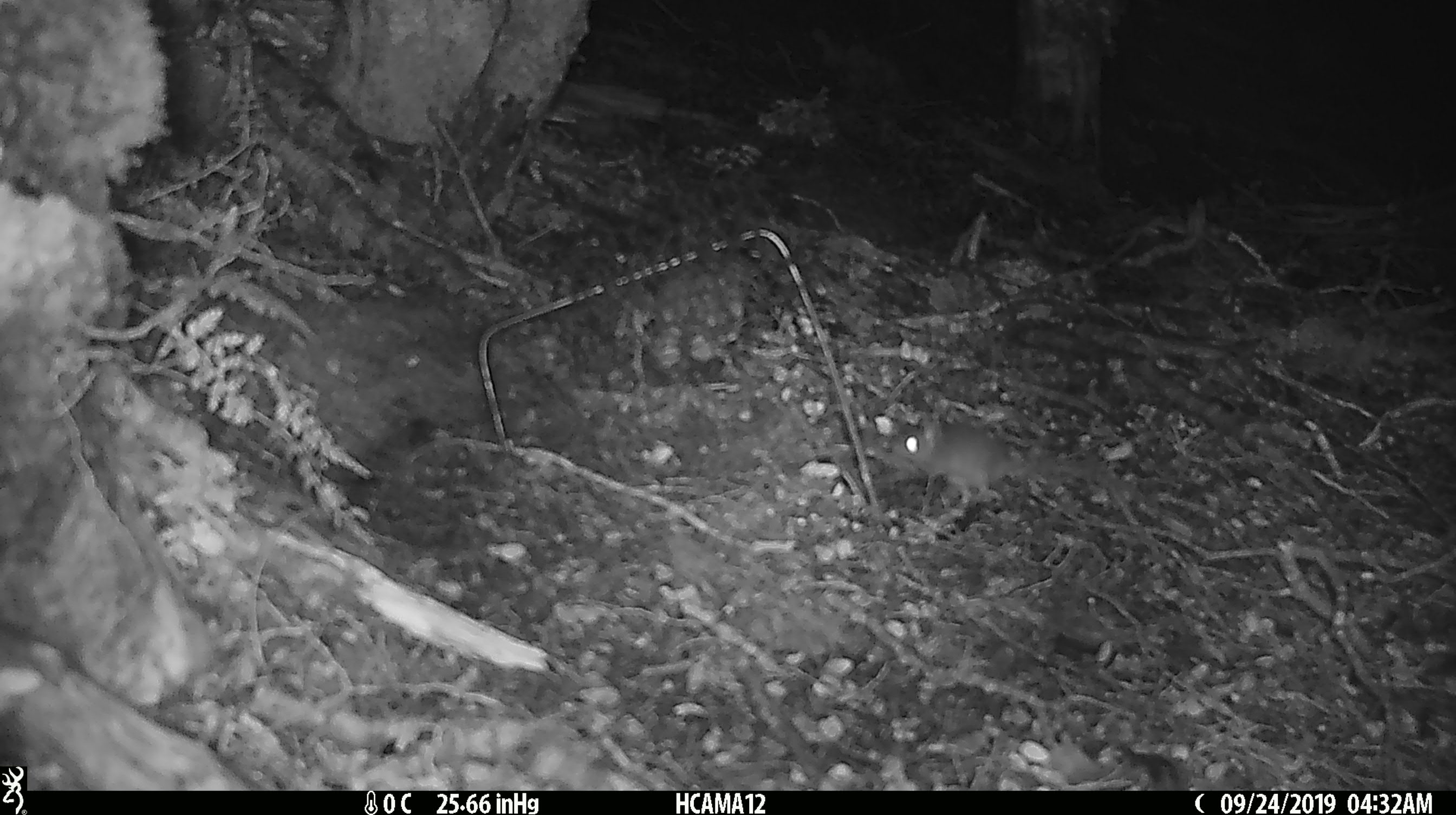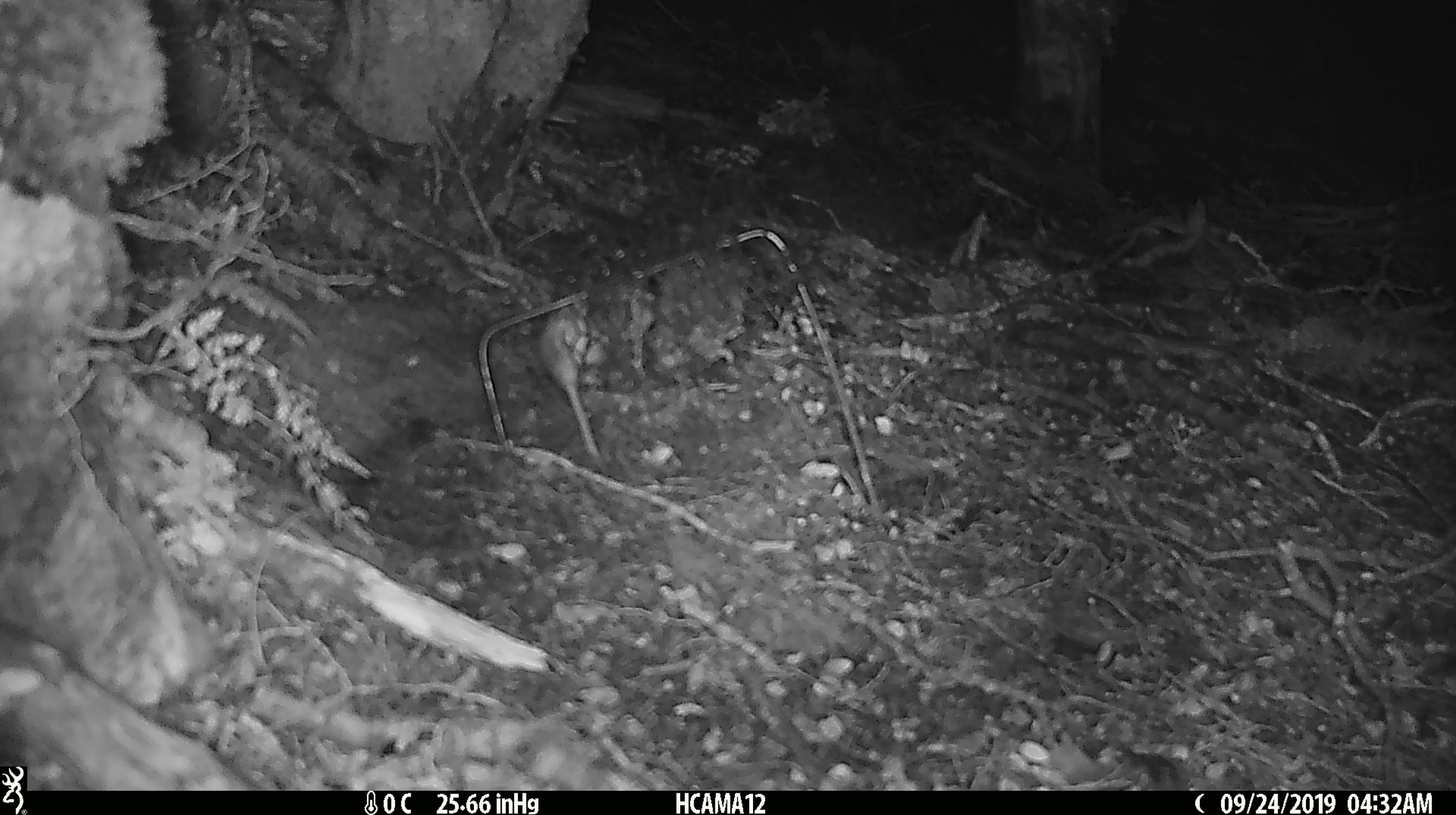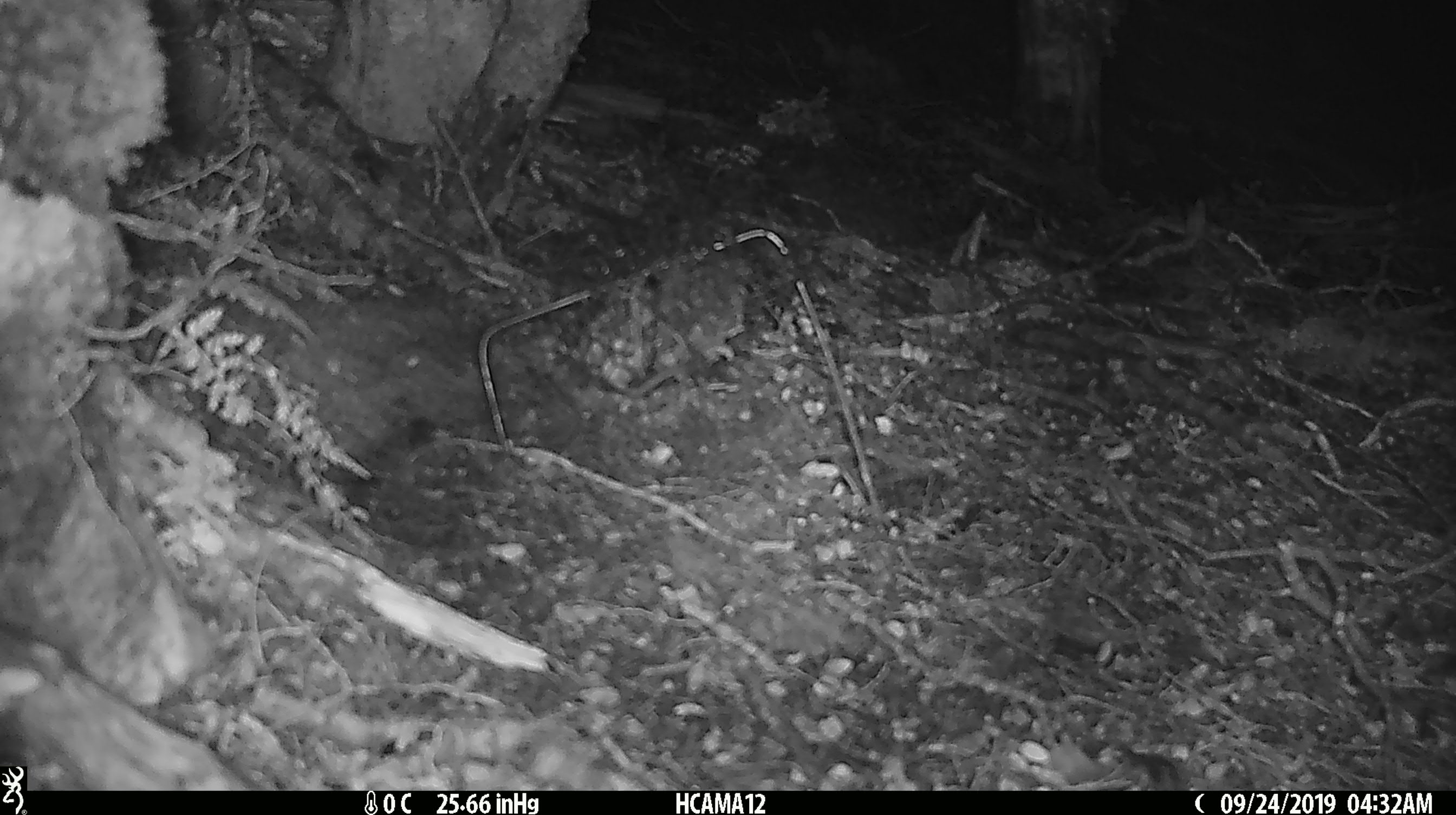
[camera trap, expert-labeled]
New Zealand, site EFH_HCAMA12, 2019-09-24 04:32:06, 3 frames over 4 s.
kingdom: Animalia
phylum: Chordata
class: Mammalia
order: Rodentia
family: Muridae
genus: Mus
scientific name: Mus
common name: mouse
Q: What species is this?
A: Mouse (Mus).